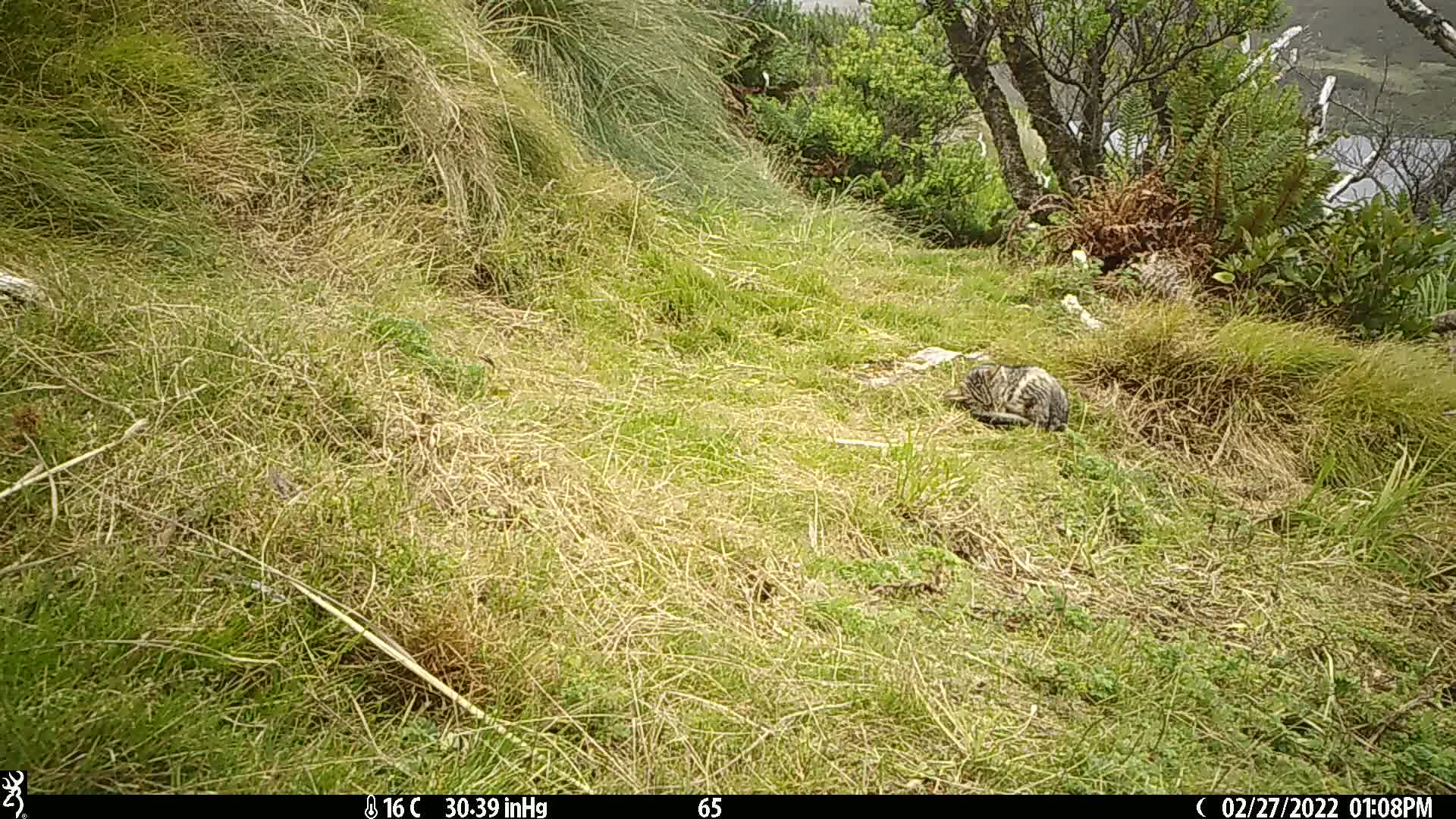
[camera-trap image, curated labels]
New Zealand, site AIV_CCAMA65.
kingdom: Animalia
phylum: Chordata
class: Mammalia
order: Carnivora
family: Felidae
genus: Felis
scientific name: Felis catus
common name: domestic cat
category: cat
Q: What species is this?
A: Cat (domestic cat) (Felis catus).